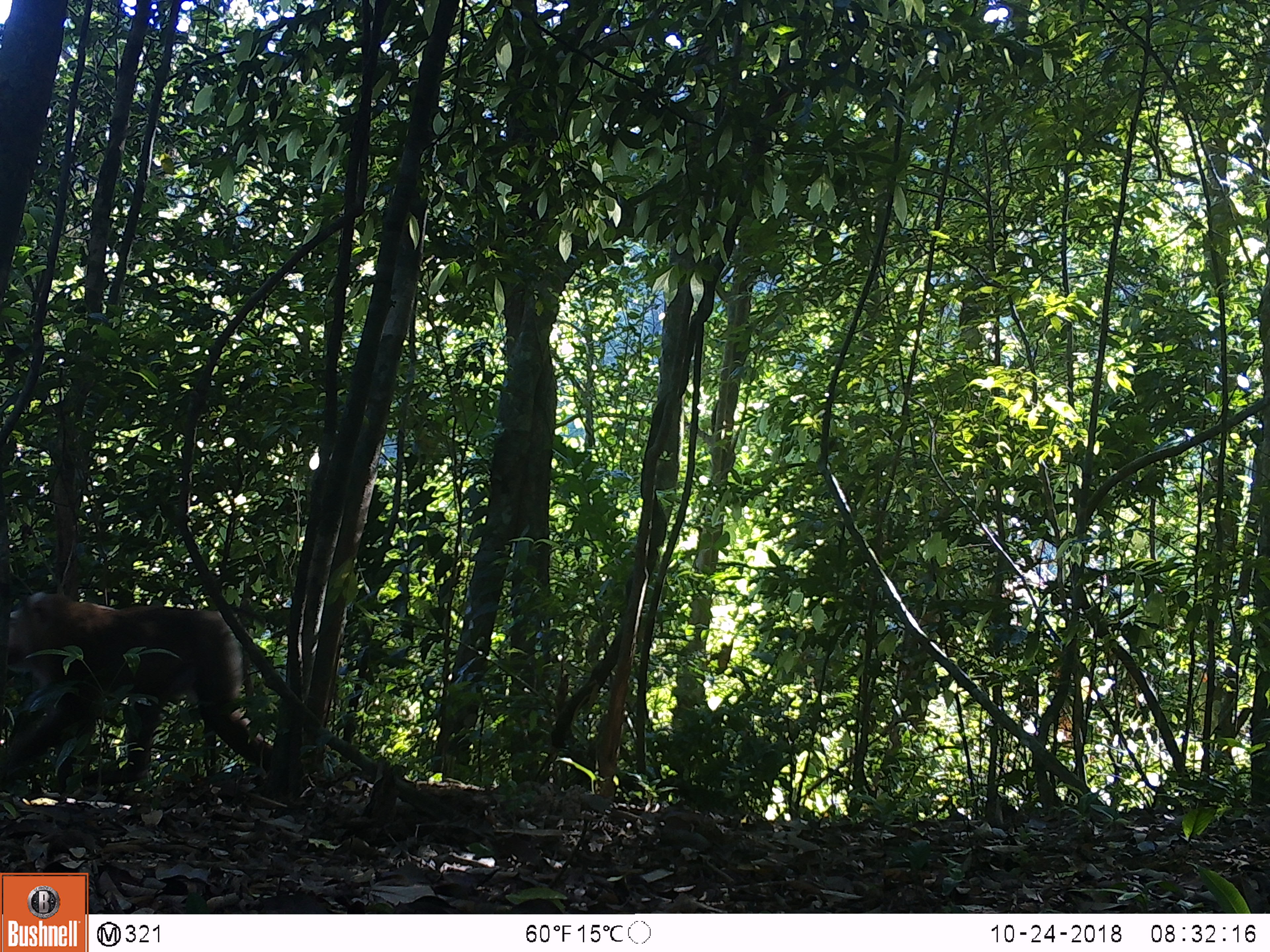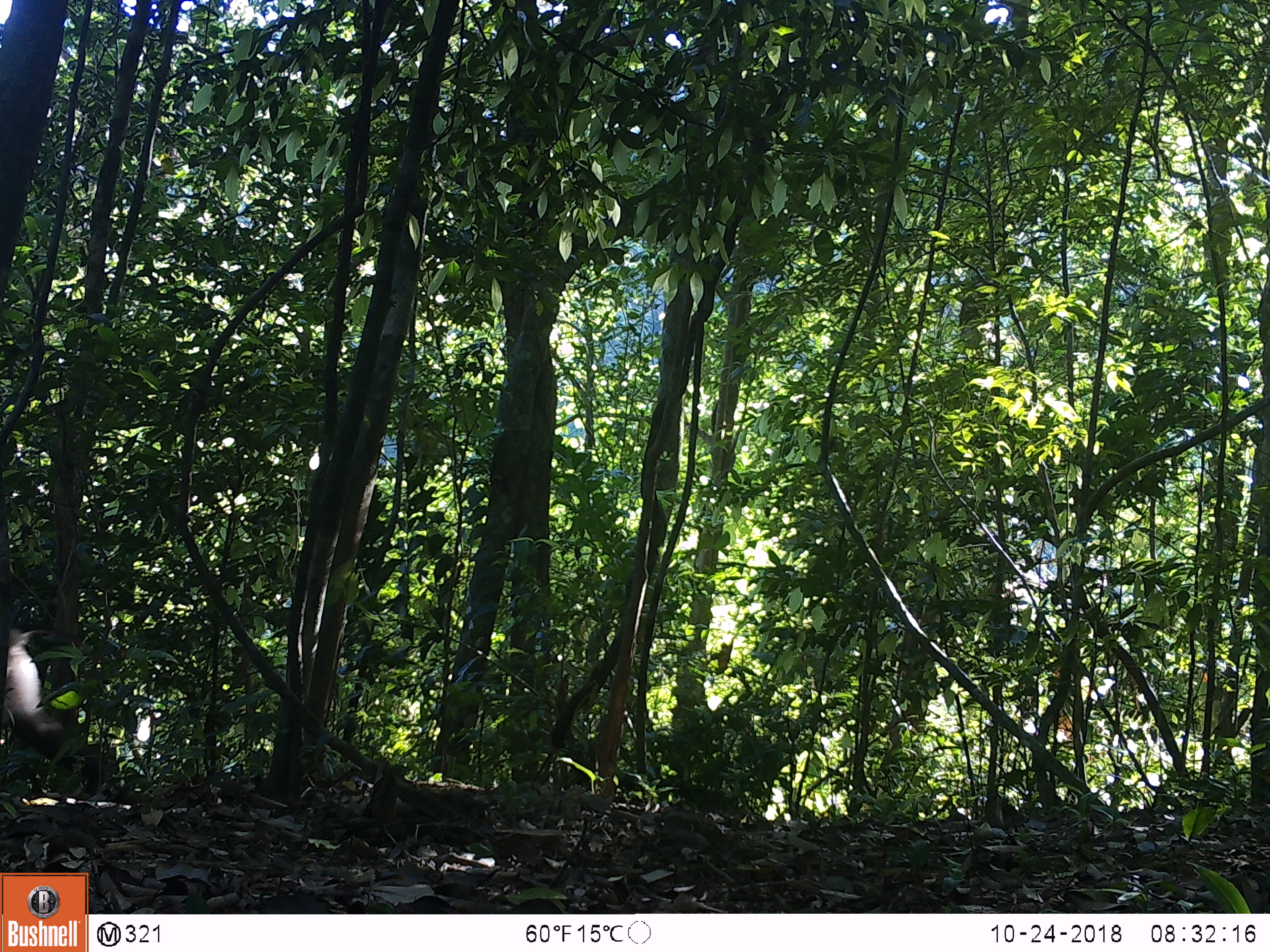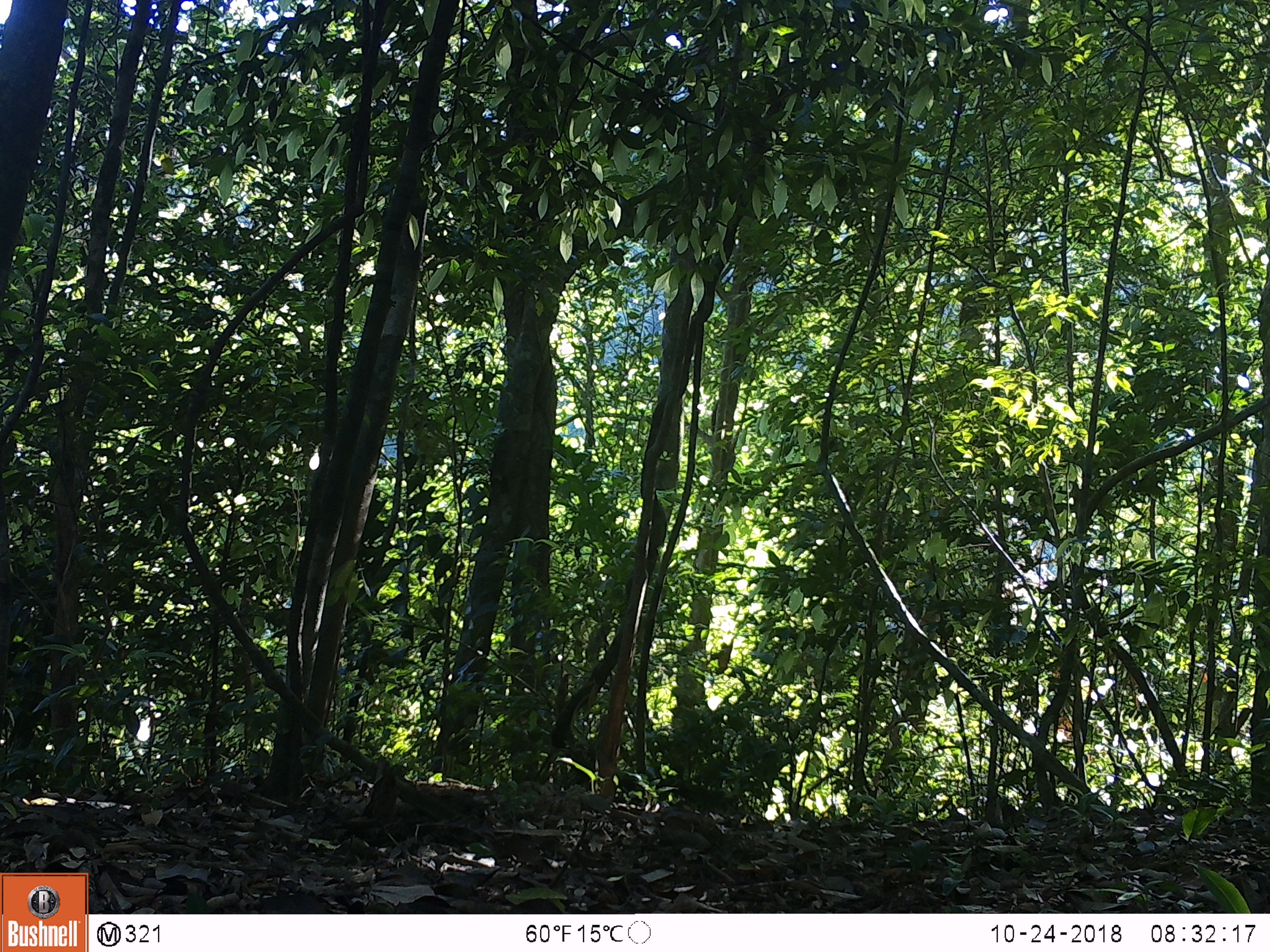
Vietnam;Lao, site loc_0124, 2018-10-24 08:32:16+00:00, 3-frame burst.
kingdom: Animalia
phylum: Chordata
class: Mammalia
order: Primates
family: Cercopithecidae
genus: Macaca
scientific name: Macaca nemestrina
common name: pig-tailed macaque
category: pig tailed macaque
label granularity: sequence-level